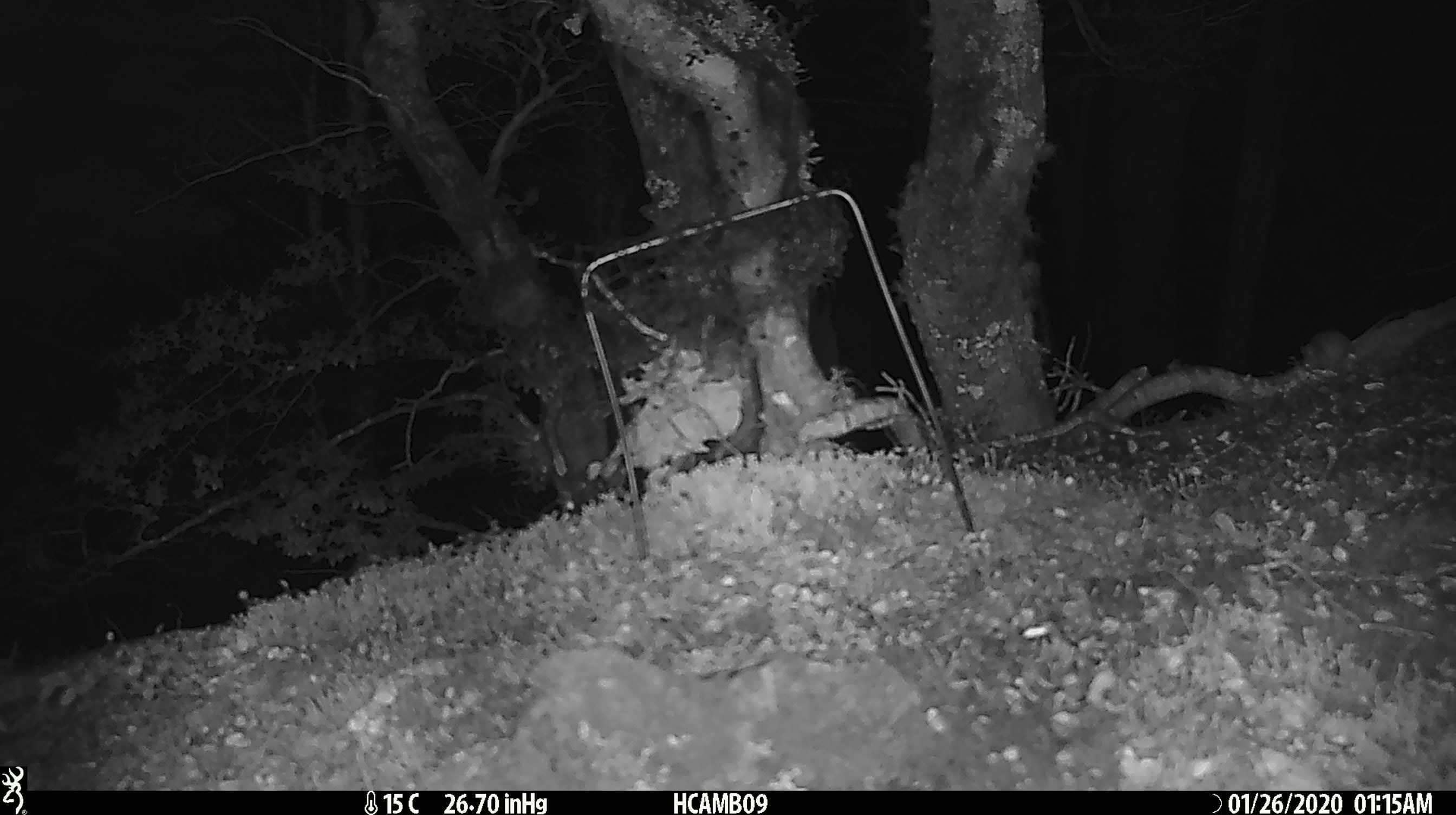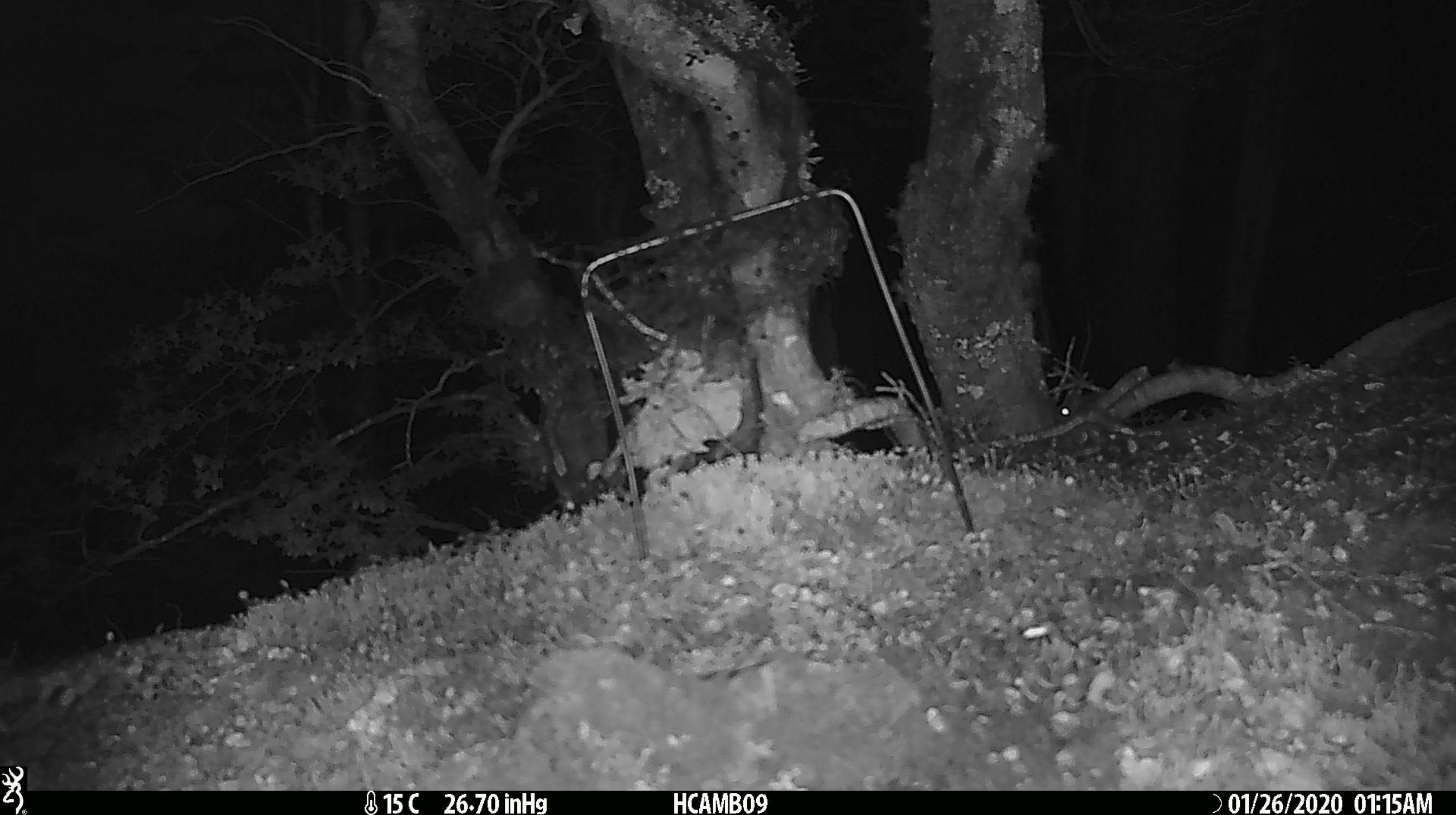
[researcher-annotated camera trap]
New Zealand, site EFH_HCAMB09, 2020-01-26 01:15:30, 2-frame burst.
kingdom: Animalia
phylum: Chordata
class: Mammalia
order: Rodentia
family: Muridae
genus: Mus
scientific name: Mus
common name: mouse